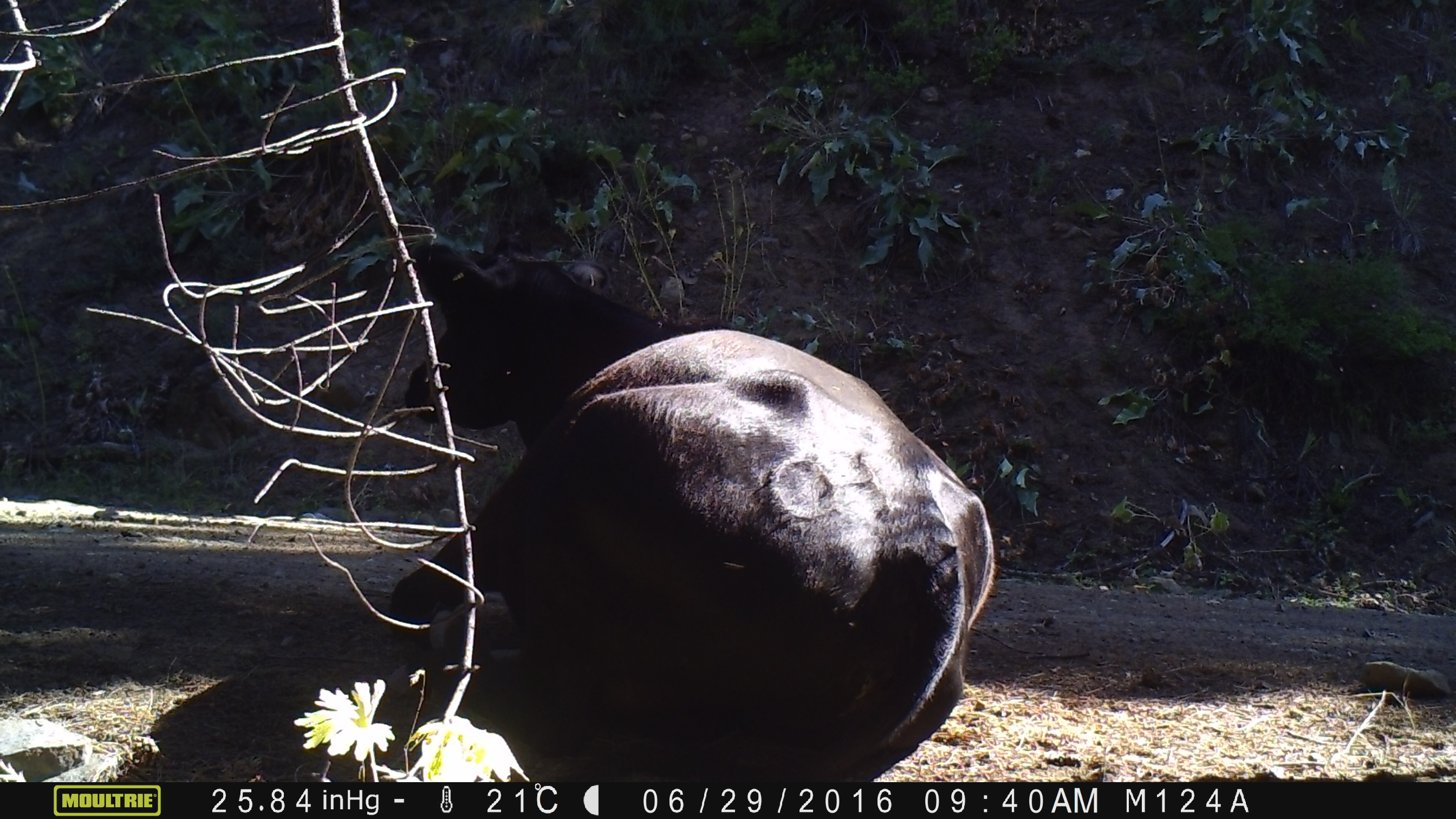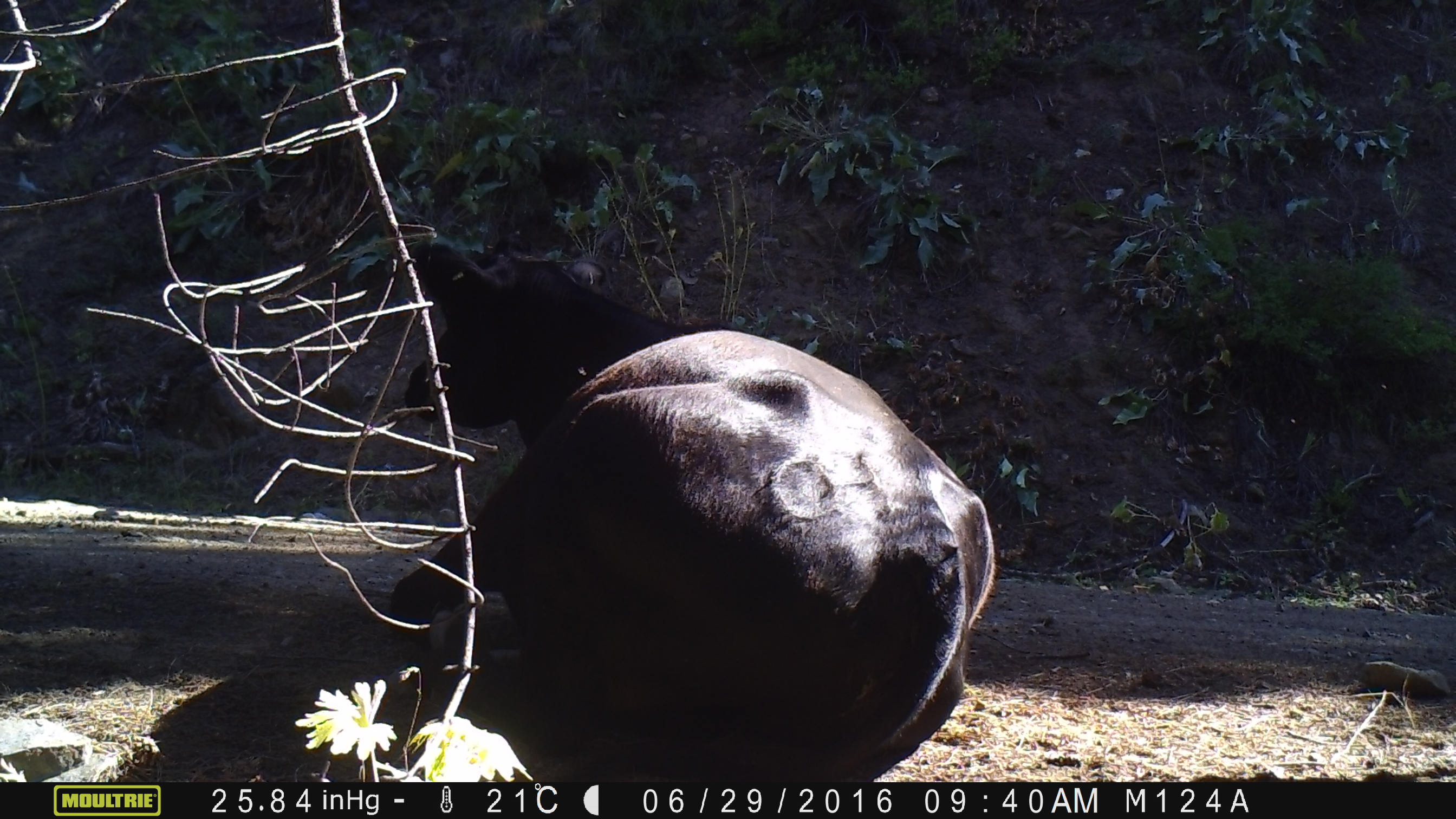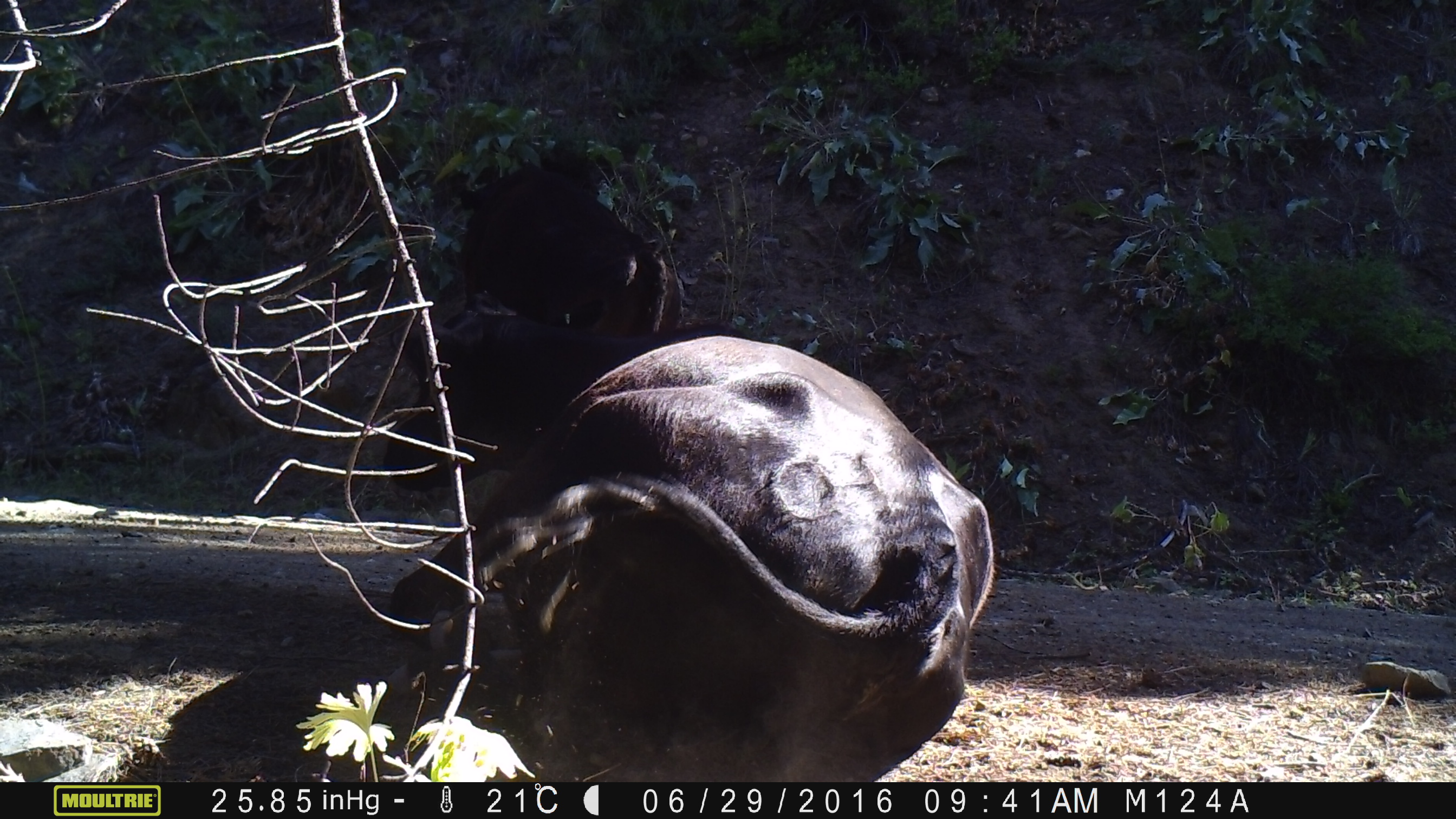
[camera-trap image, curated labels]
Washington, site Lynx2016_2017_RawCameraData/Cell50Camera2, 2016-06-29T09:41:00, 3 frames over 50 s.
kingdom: Animalia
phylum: Chordata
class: Mammalia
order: Artiodactyla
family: Bovidae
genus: Bos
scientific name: Bos taurus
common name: domestic cattle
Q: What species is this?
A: Domestic cattle (Bos taurus).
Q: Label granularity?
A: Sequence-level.